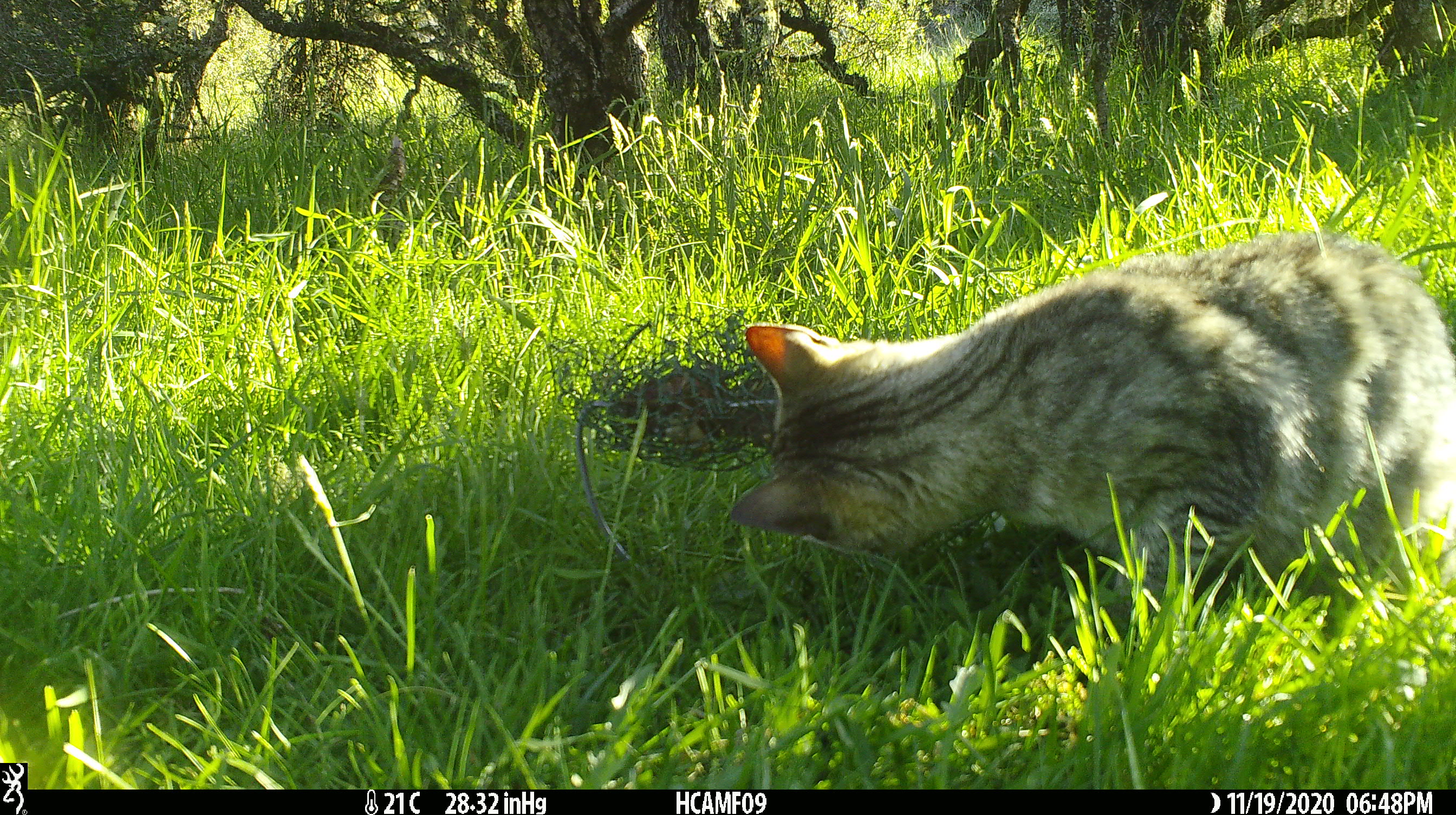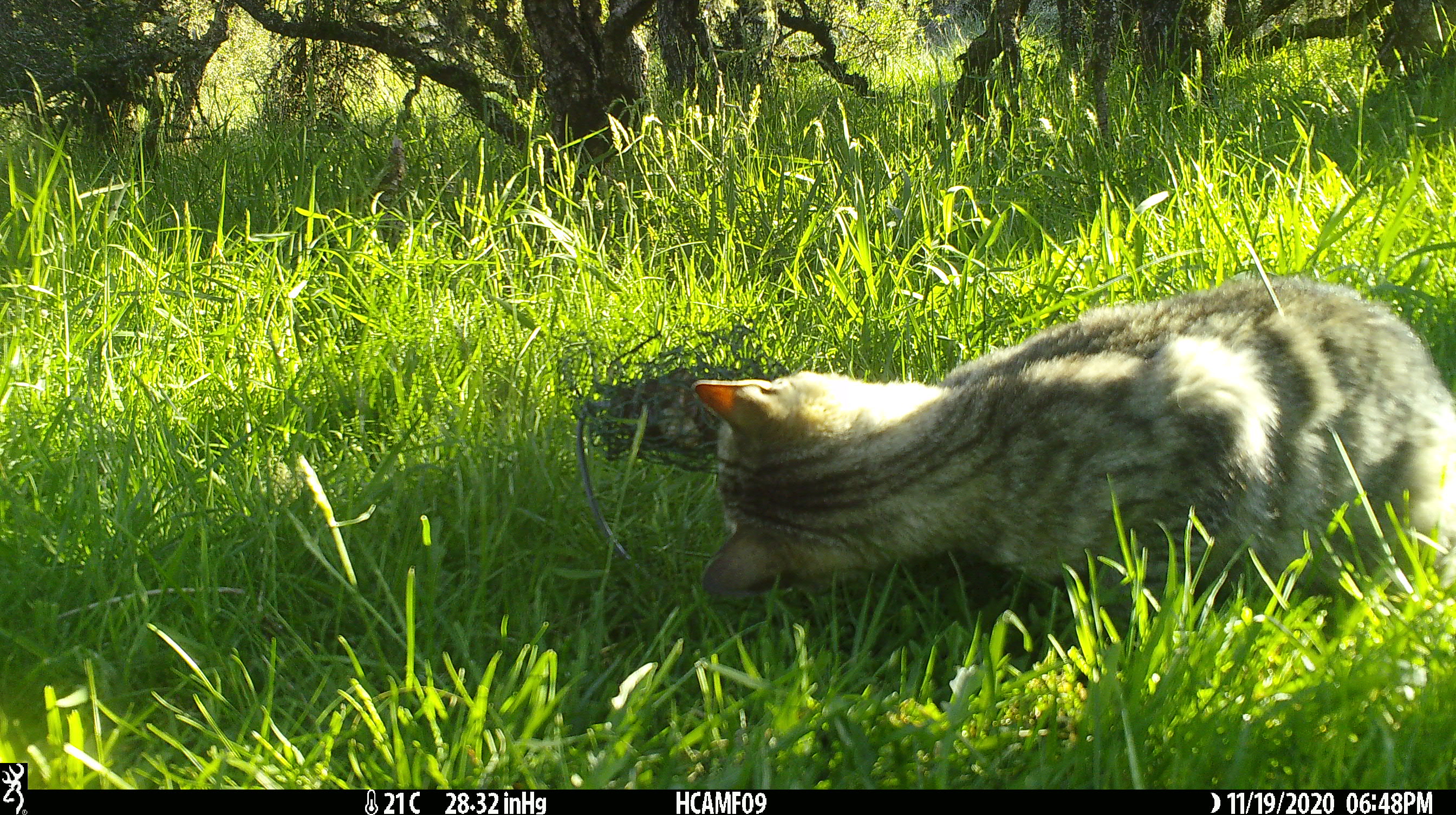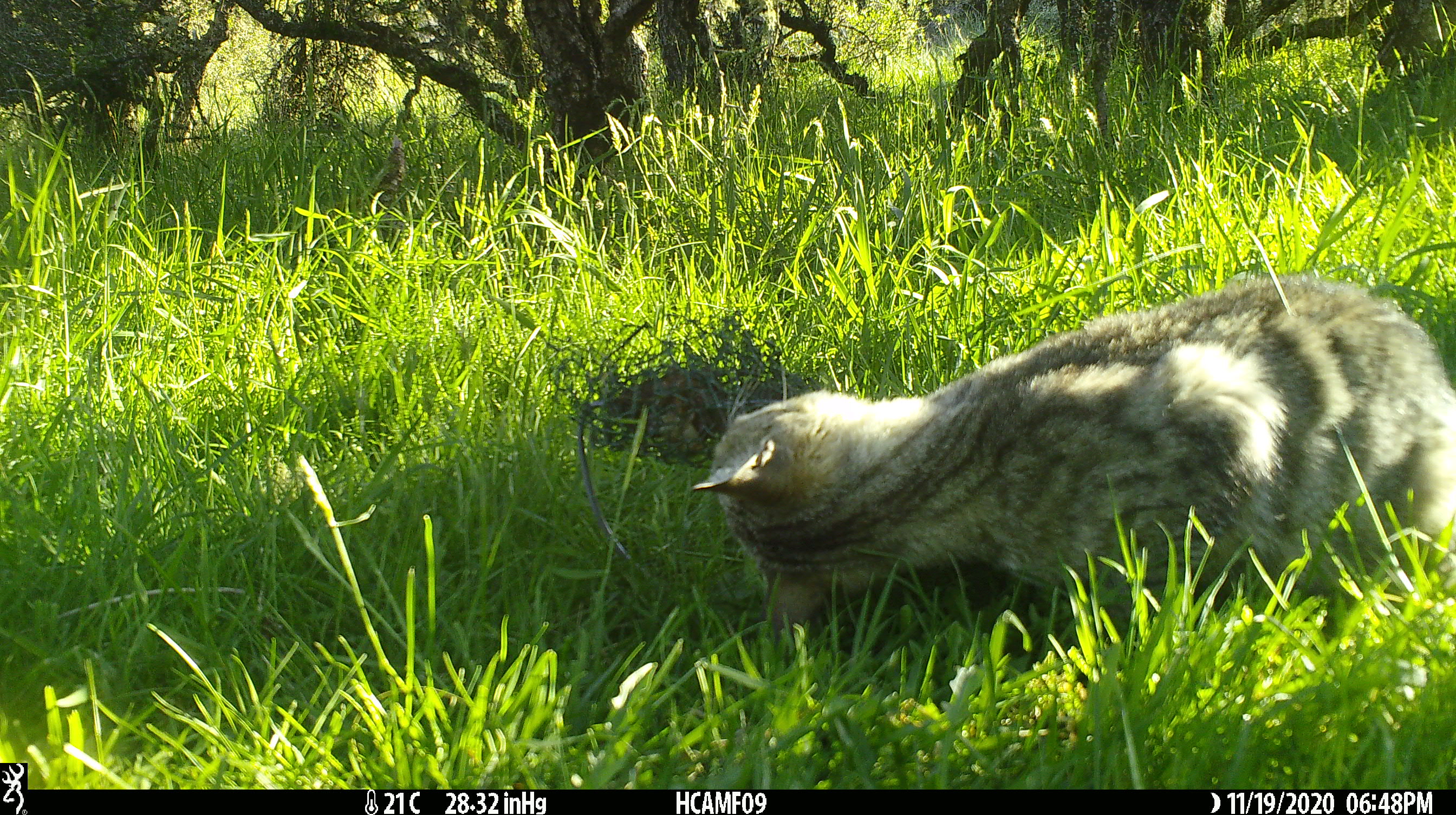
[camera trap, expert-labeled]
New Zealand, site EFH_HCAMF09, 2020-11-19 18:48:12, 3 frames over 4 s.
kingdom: Animalia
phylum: Chordata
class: Mammalia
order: Carnivora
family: Felidae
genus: Felis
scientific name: Felis catus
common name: domestic cat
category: cat